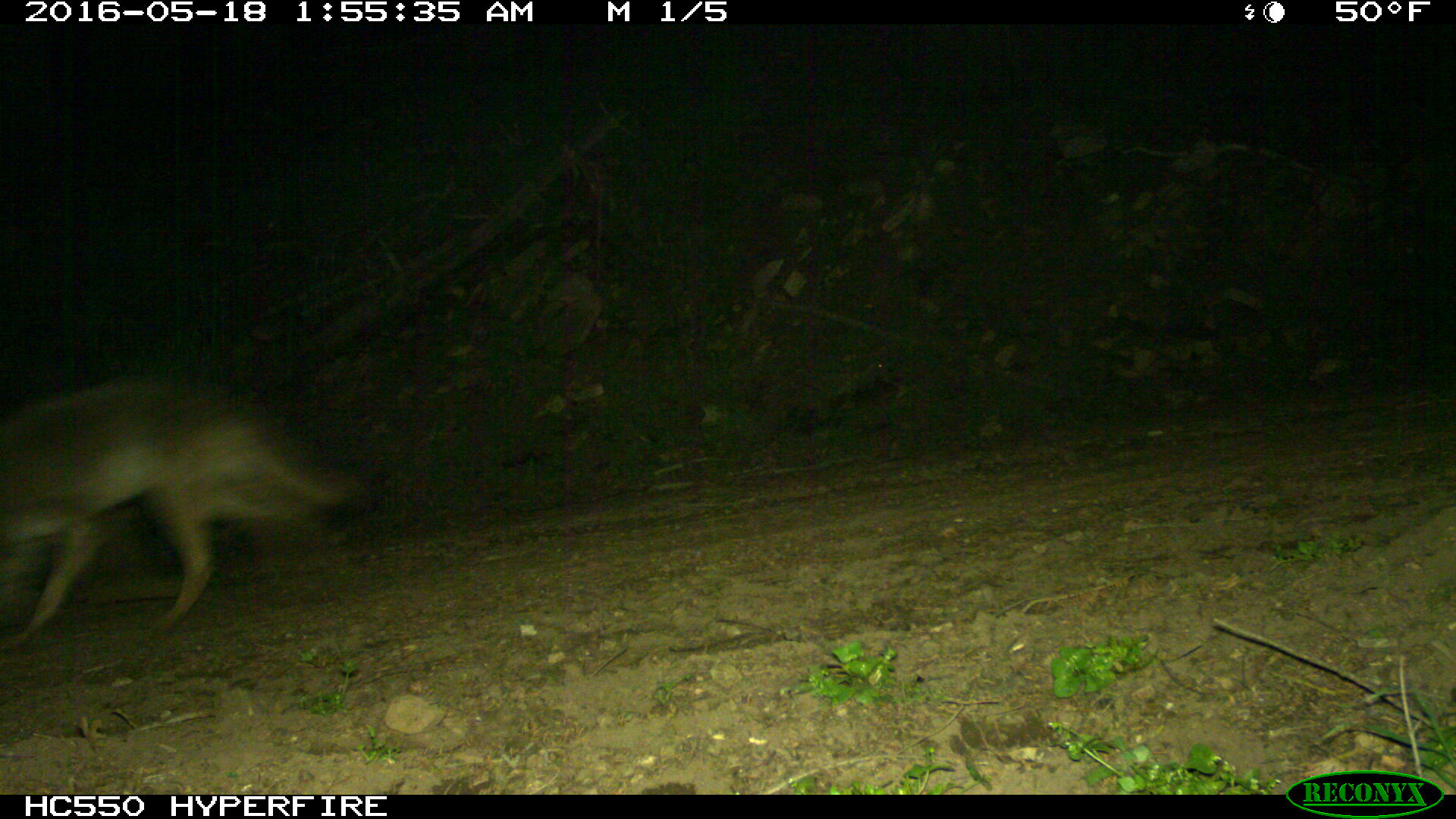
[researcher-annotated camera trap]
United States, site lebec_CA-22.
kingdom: Animalia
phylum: Chordata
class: Mammalia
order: Carnivora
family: Canidae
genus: Canis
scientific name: Canis latrans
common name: coyote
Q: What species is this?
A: Canis latrans (coyote).